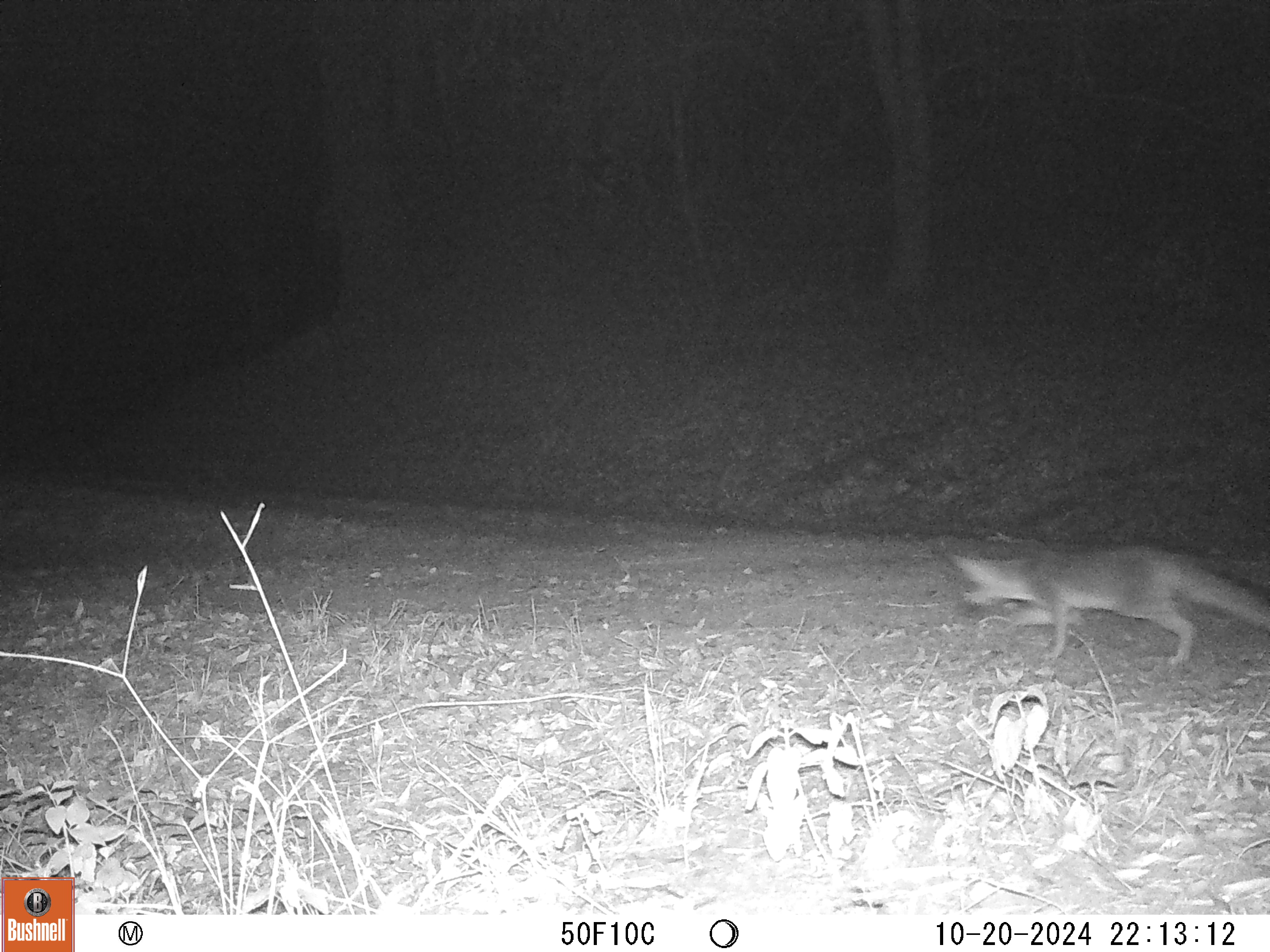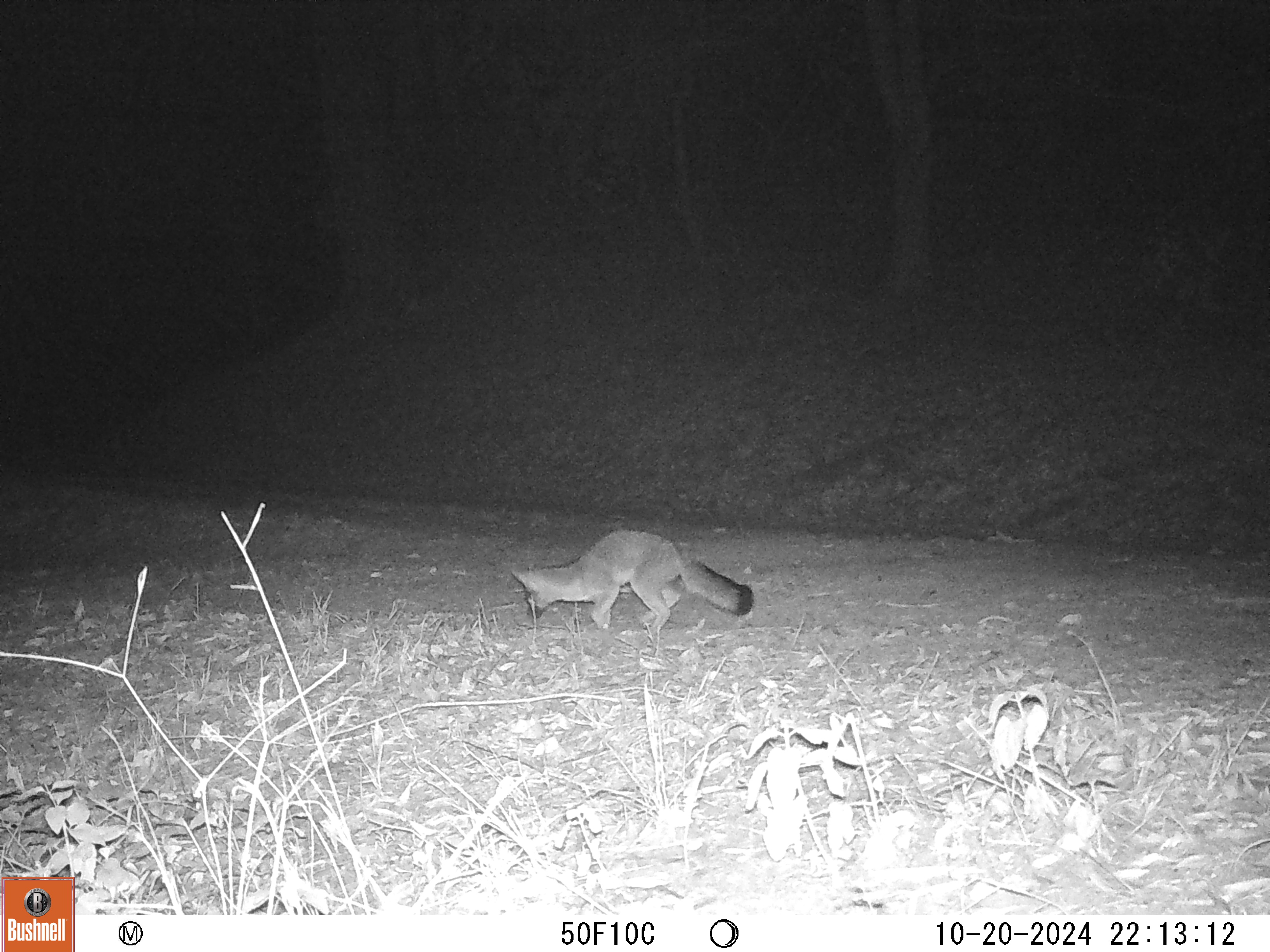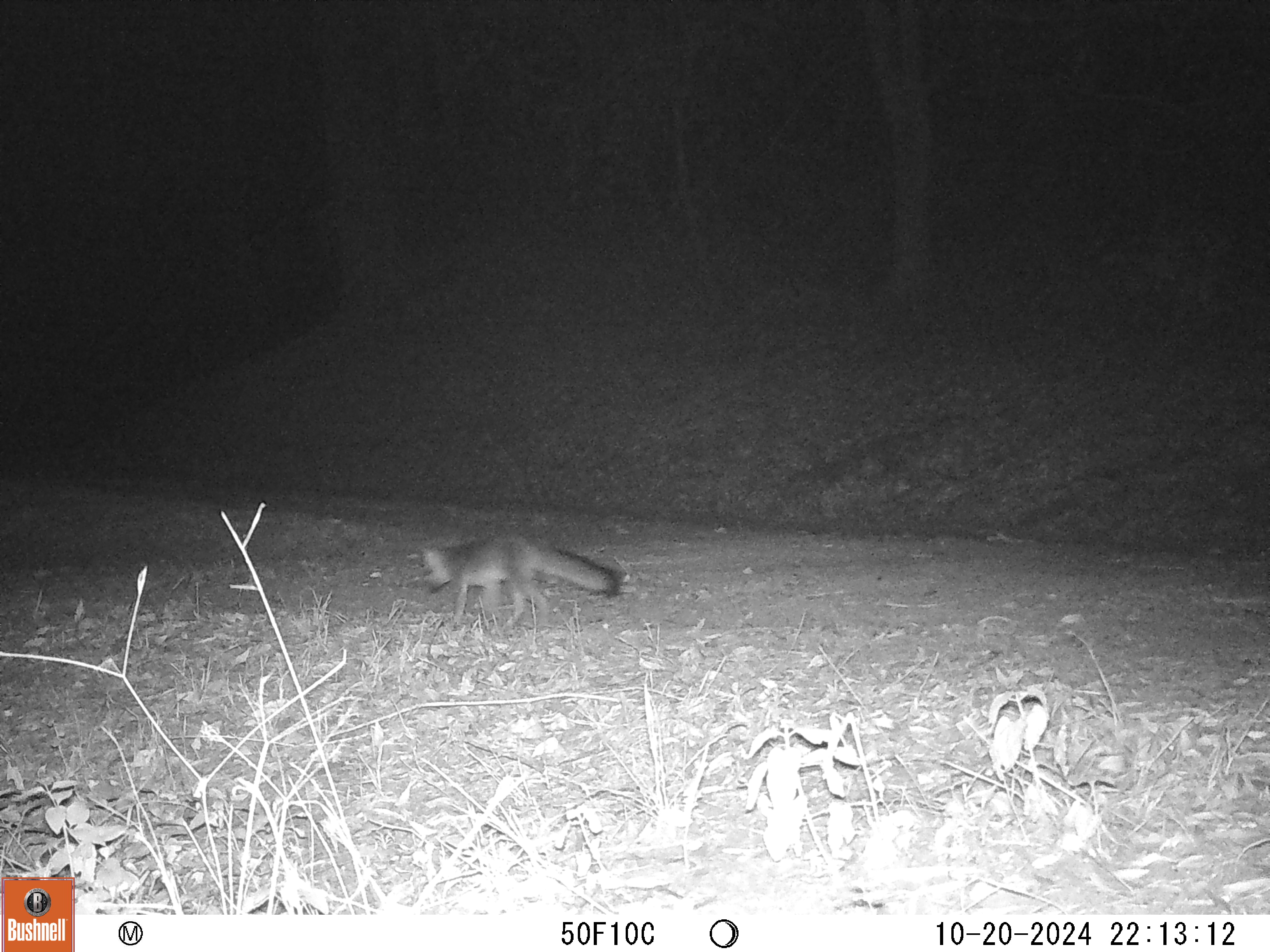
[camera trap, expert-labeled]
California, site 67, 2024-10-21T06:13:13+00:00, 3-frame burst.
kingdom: Animalia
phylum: Chordata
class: Mammalia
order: Carnivora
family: Canidae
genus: Urocyon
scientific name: Urocyon cinereoargenteus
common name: gray fox